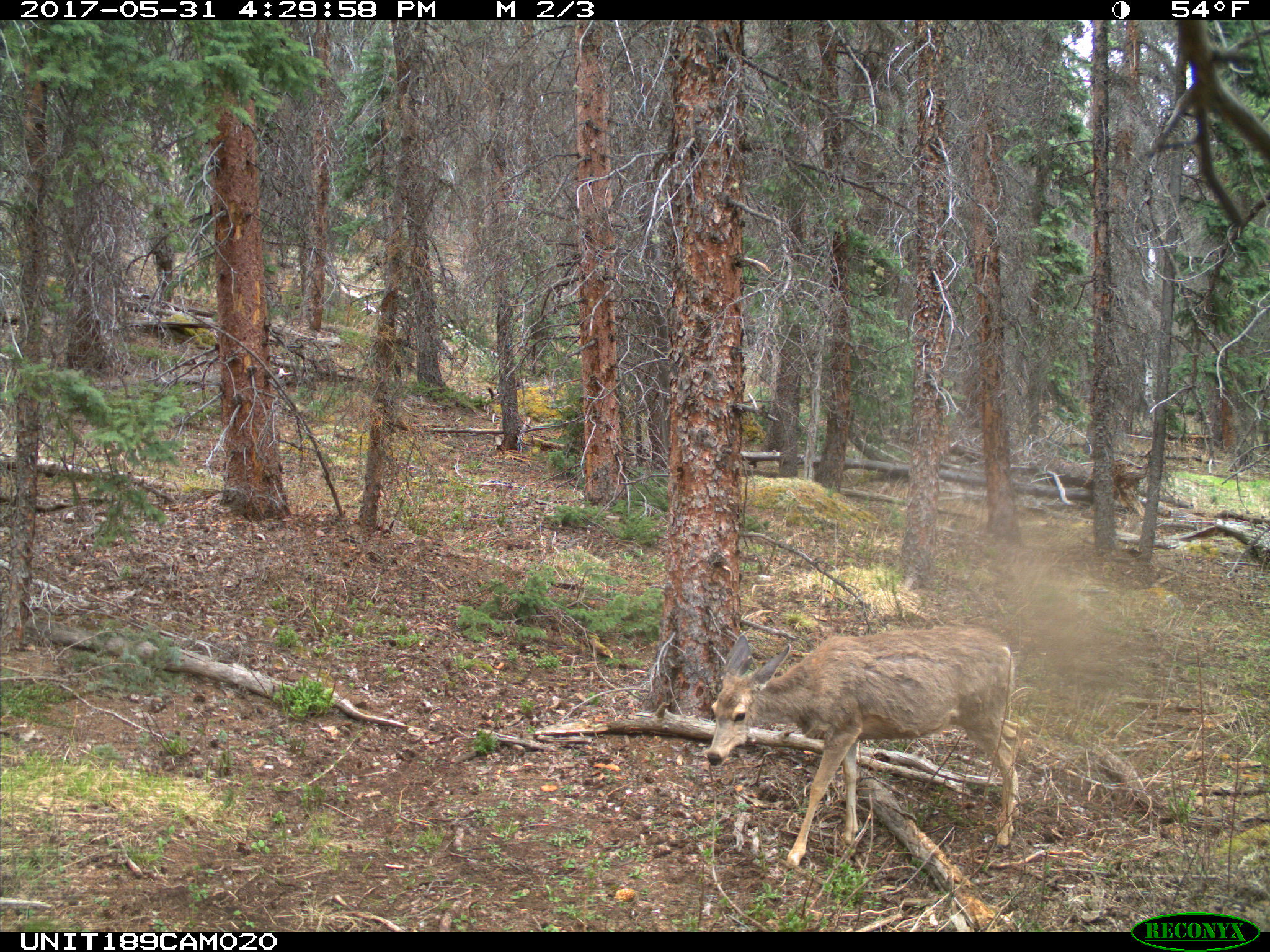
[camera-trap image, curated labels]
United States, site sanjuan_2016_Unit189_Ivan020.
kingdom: Animalia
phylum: Chordata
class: Mammalia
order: Artiodactyla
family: Cervidae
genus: Odocoileus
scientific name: Odocoileus hemionus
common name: mule deer